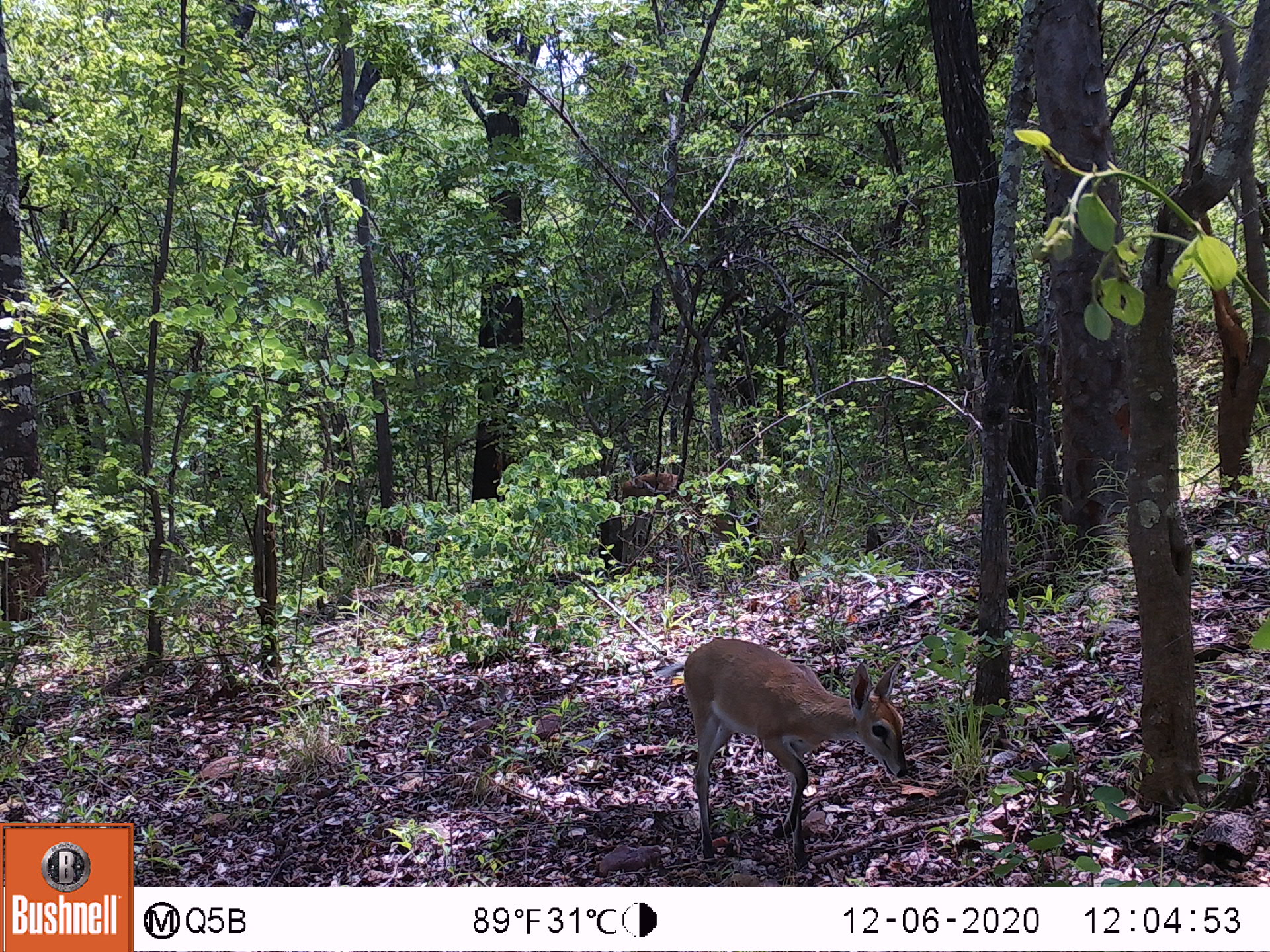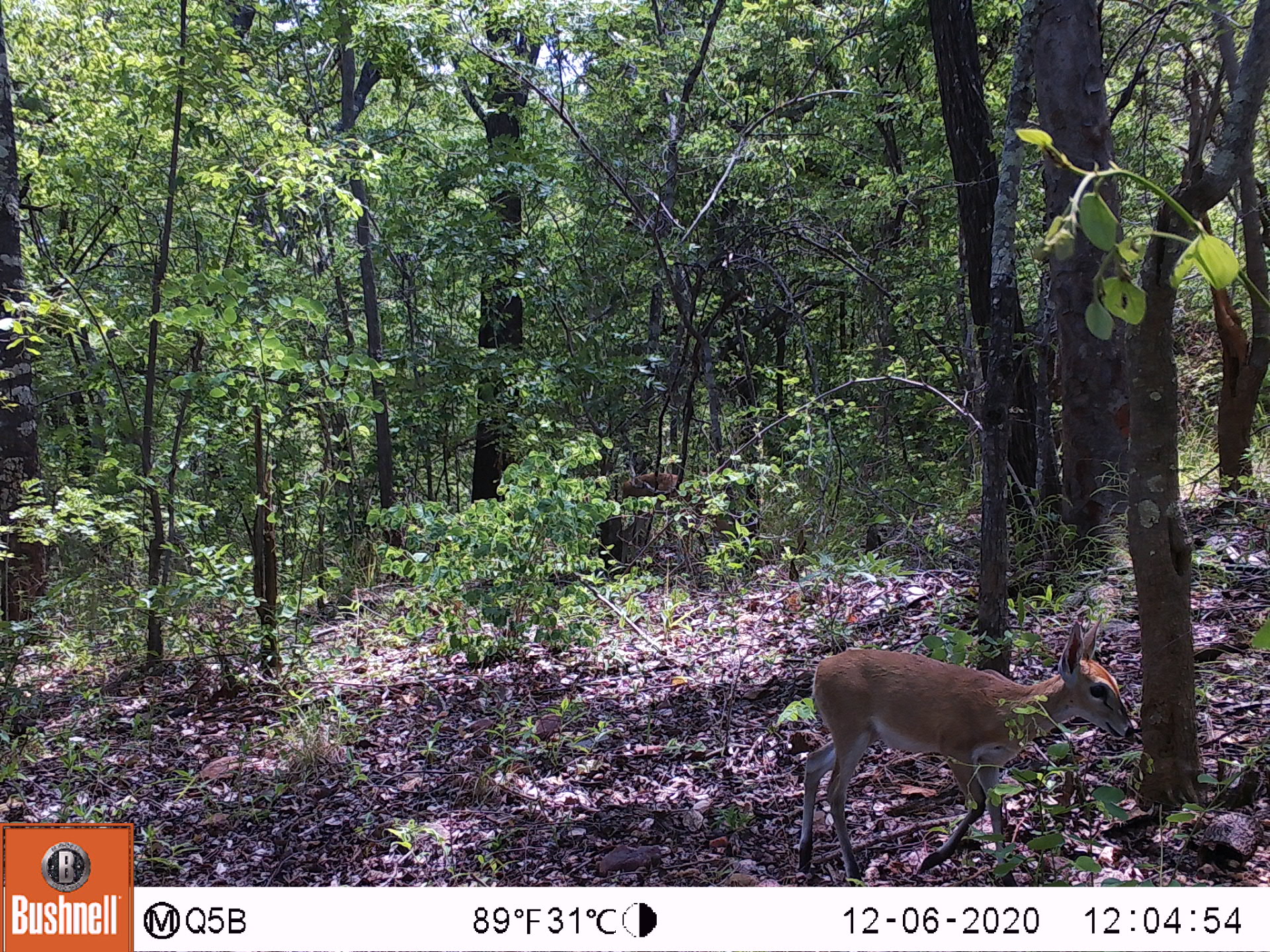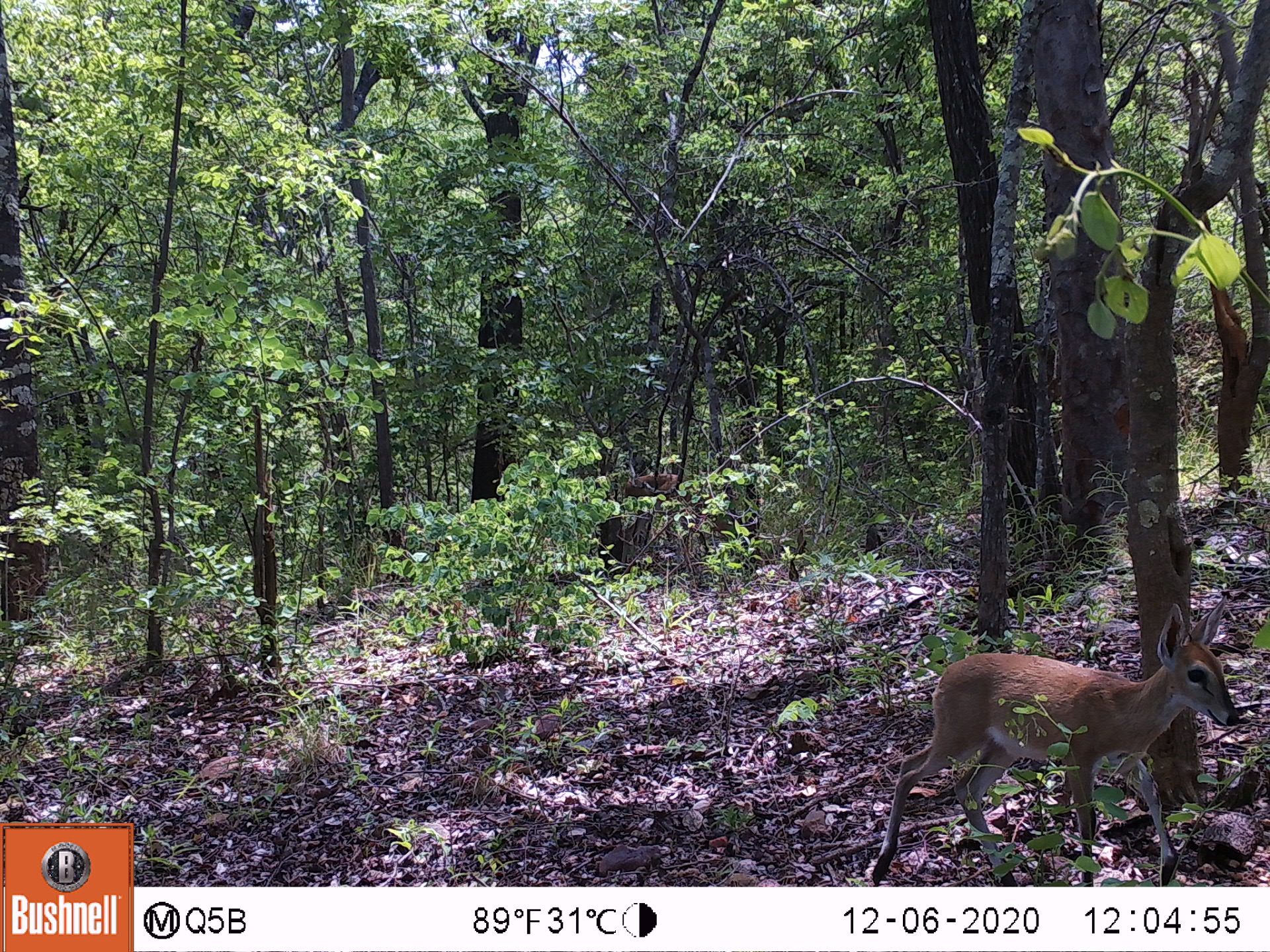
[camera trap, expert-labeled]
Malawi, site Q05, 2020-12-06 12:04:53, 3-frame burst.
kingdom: Animalia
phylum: Chordata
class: Mammalia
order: Artiodactyla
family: Bovidae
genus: Sylvicapra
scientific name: Sylvicapra grimmia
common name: common duiker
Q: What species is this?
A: Common duiker (Sylvicapra grimmia).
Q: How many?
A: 2.